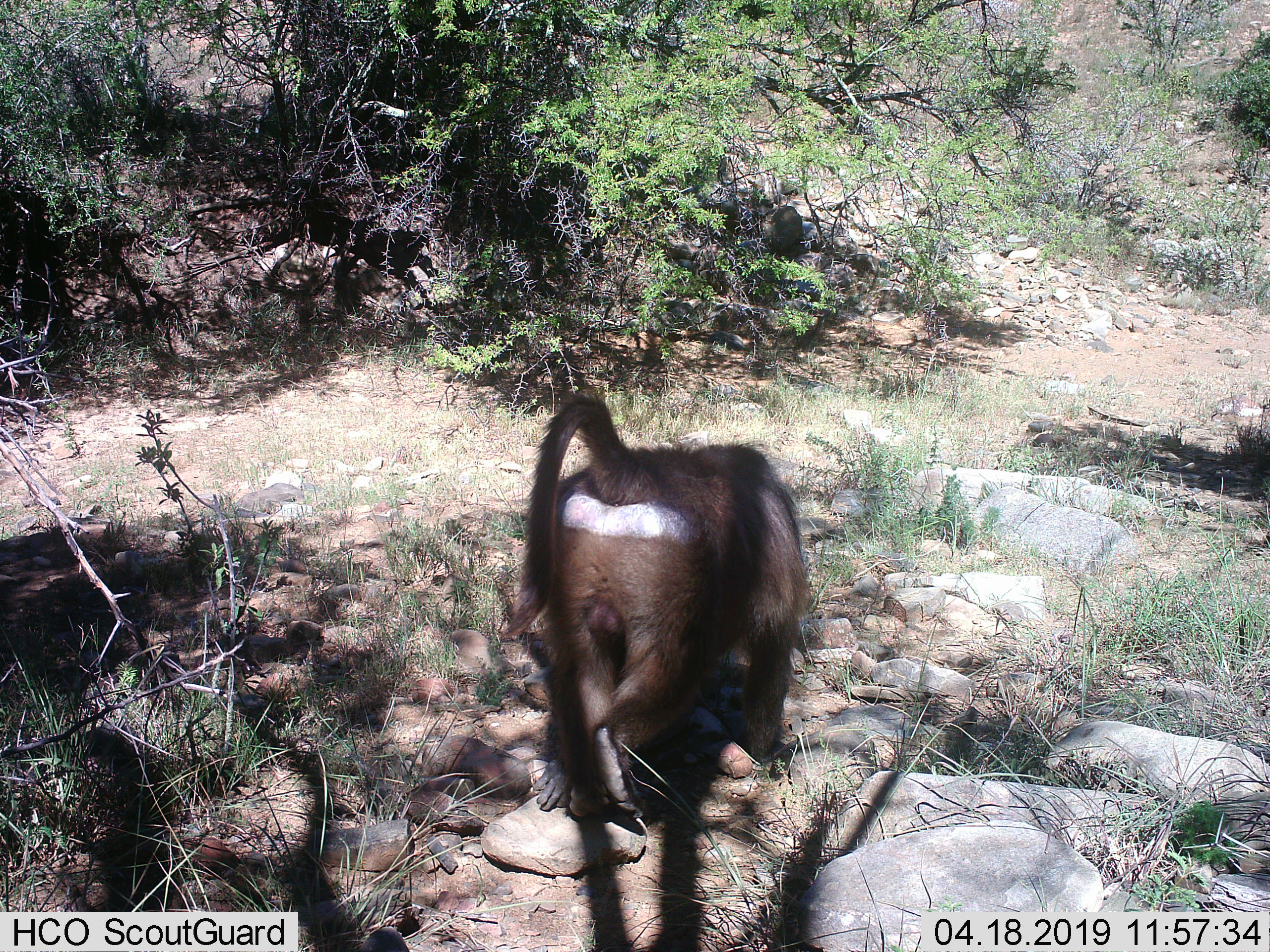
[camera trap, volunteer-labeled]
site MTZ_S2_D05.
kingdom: Animalia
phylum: Chordata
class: Mammalia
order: Primates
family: Cercopithecidae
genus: Papio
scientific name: Papio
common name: baboon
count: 1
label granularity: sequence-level